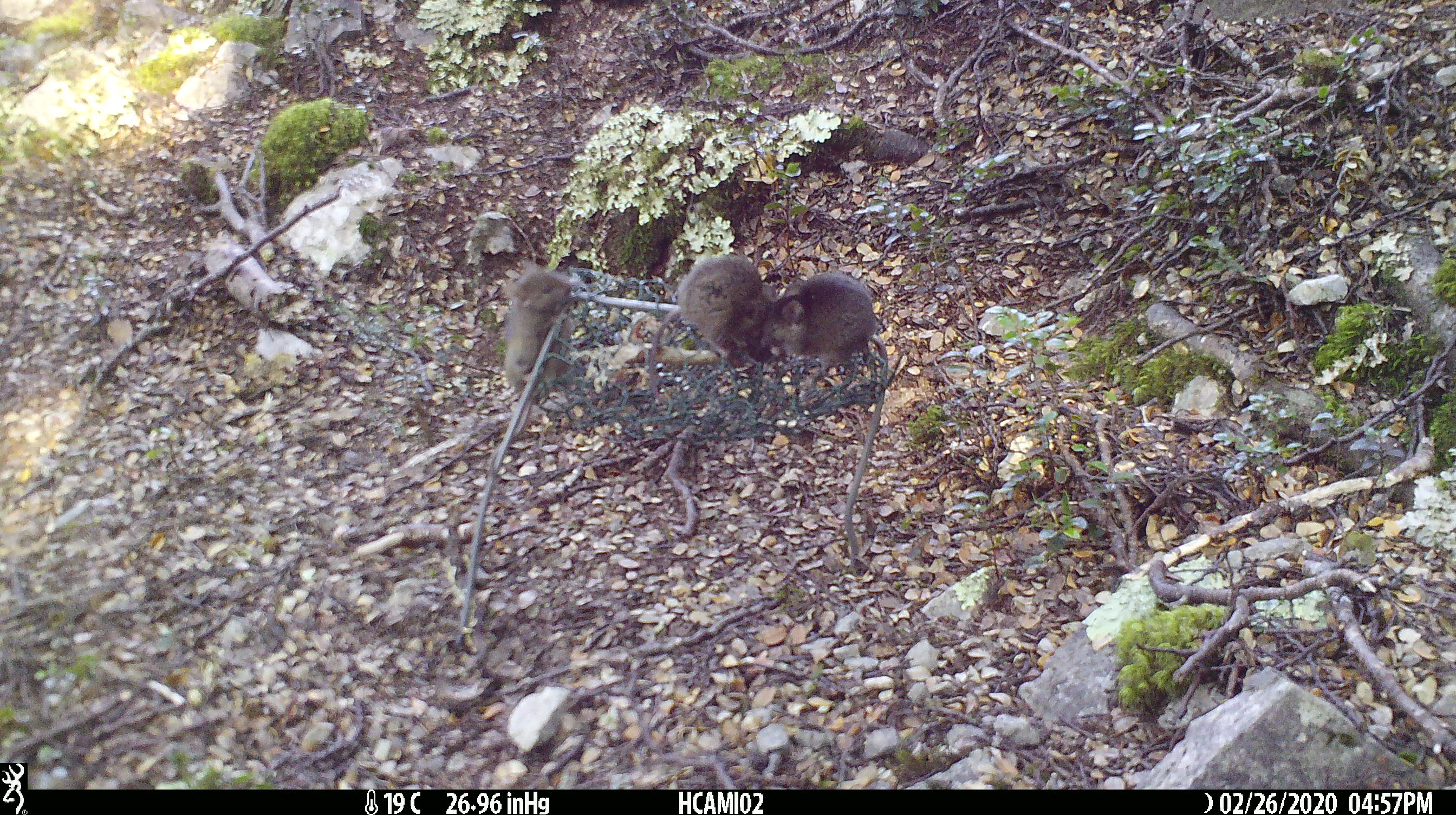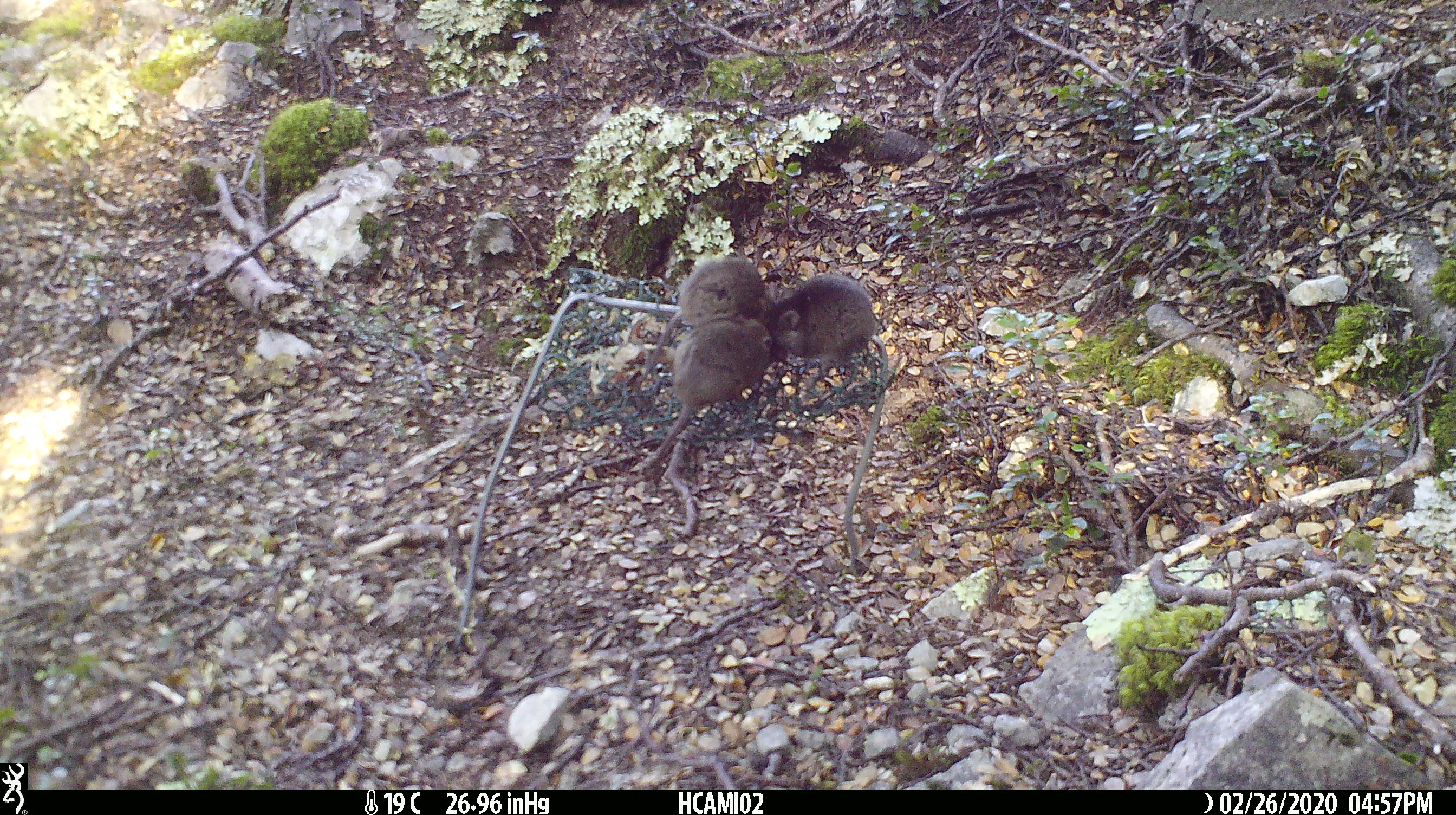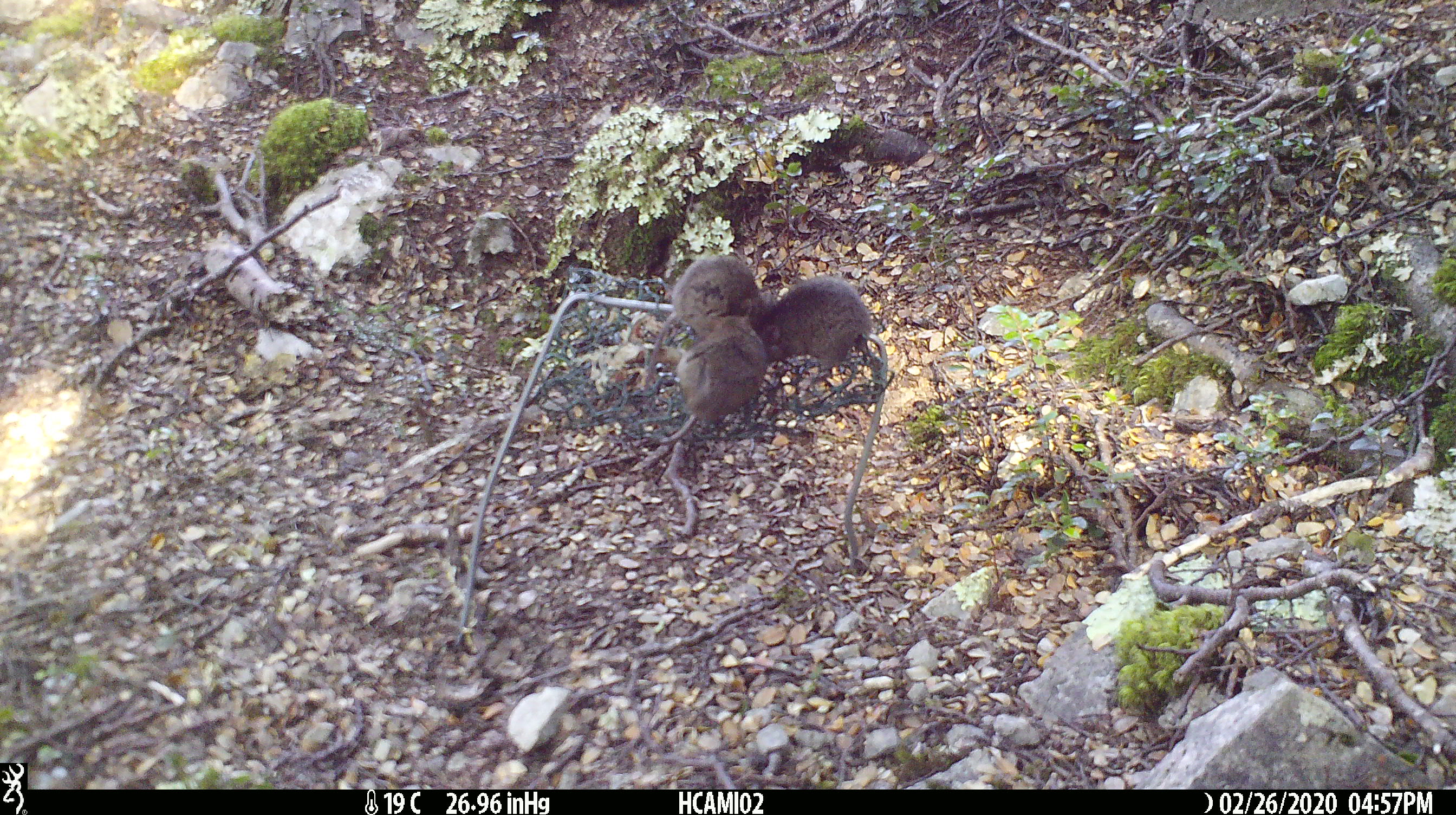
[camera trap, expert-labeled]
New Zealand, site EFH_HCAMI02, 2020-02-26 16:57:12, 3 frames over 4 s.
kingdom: Animalia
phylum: Chordata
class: Mammalia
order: Rodentia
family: Muridae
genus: Mus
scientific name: Mus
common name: mouse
Mouse (Mus).